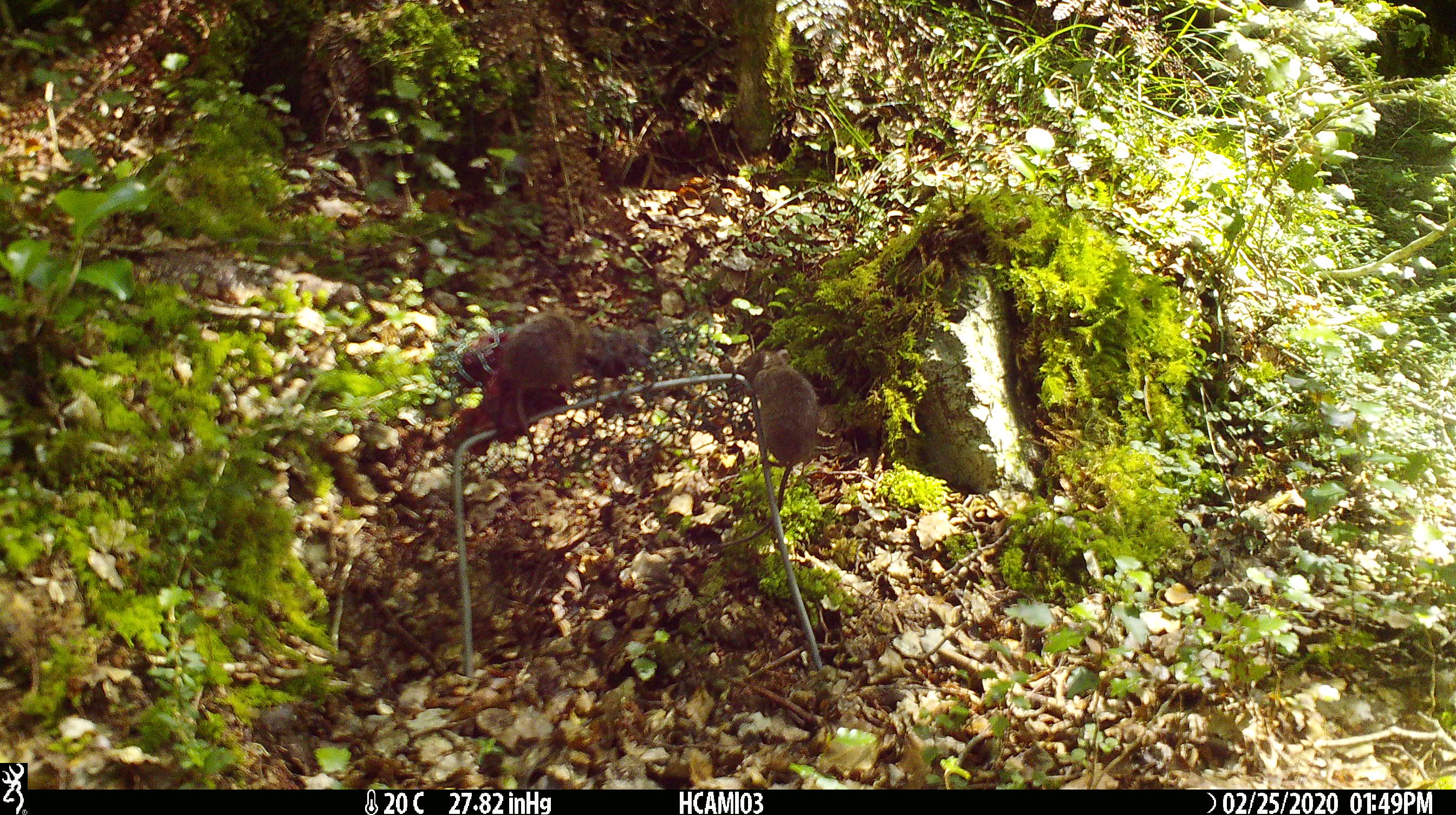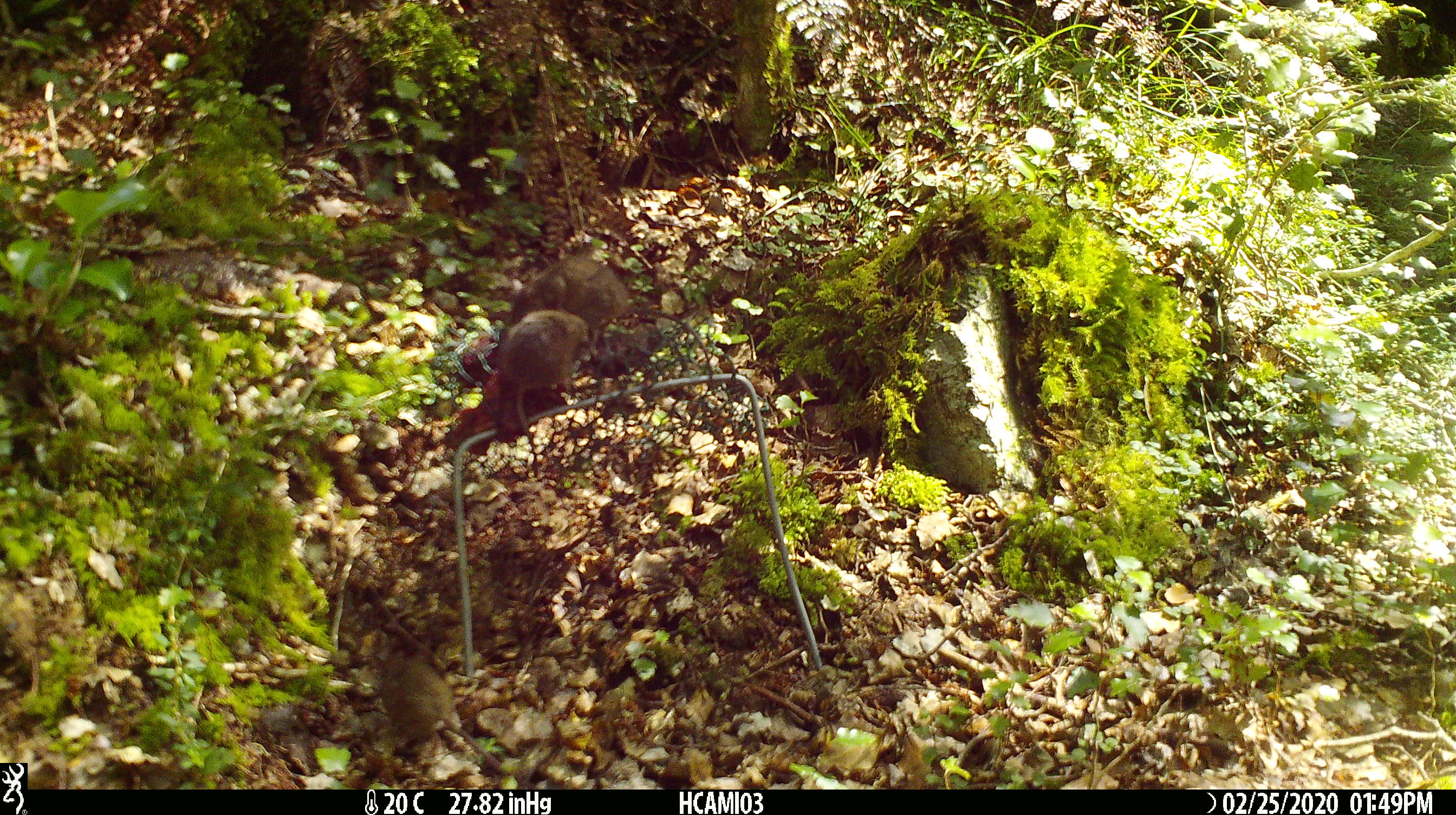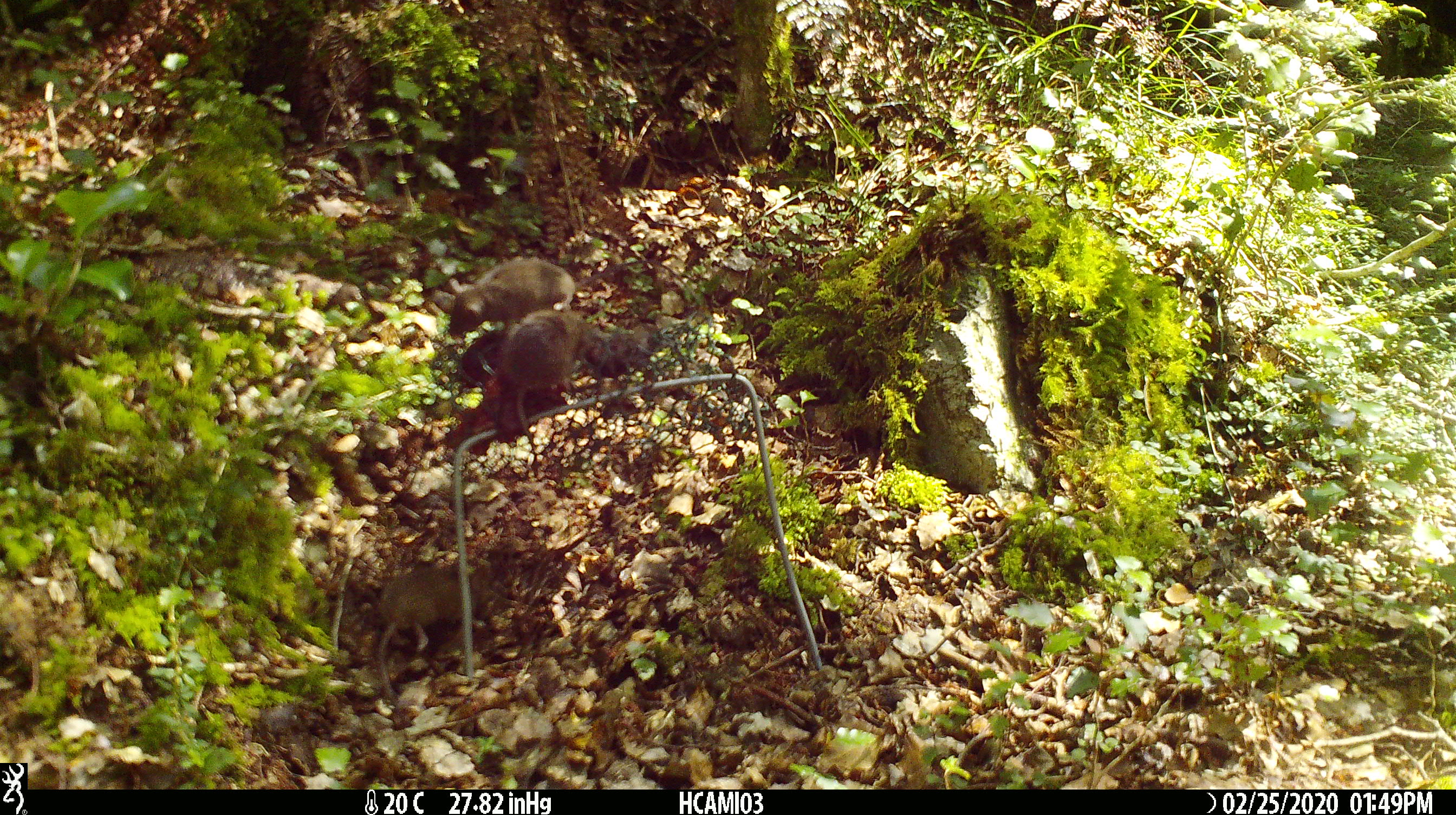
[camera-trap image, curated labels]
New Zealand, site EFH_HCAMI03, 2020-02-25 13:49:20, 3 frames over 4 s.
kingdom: Animalia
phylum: Chordata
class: Mammalia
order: Rodentia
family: Muridae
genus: Mus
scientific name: Mus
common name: mouse